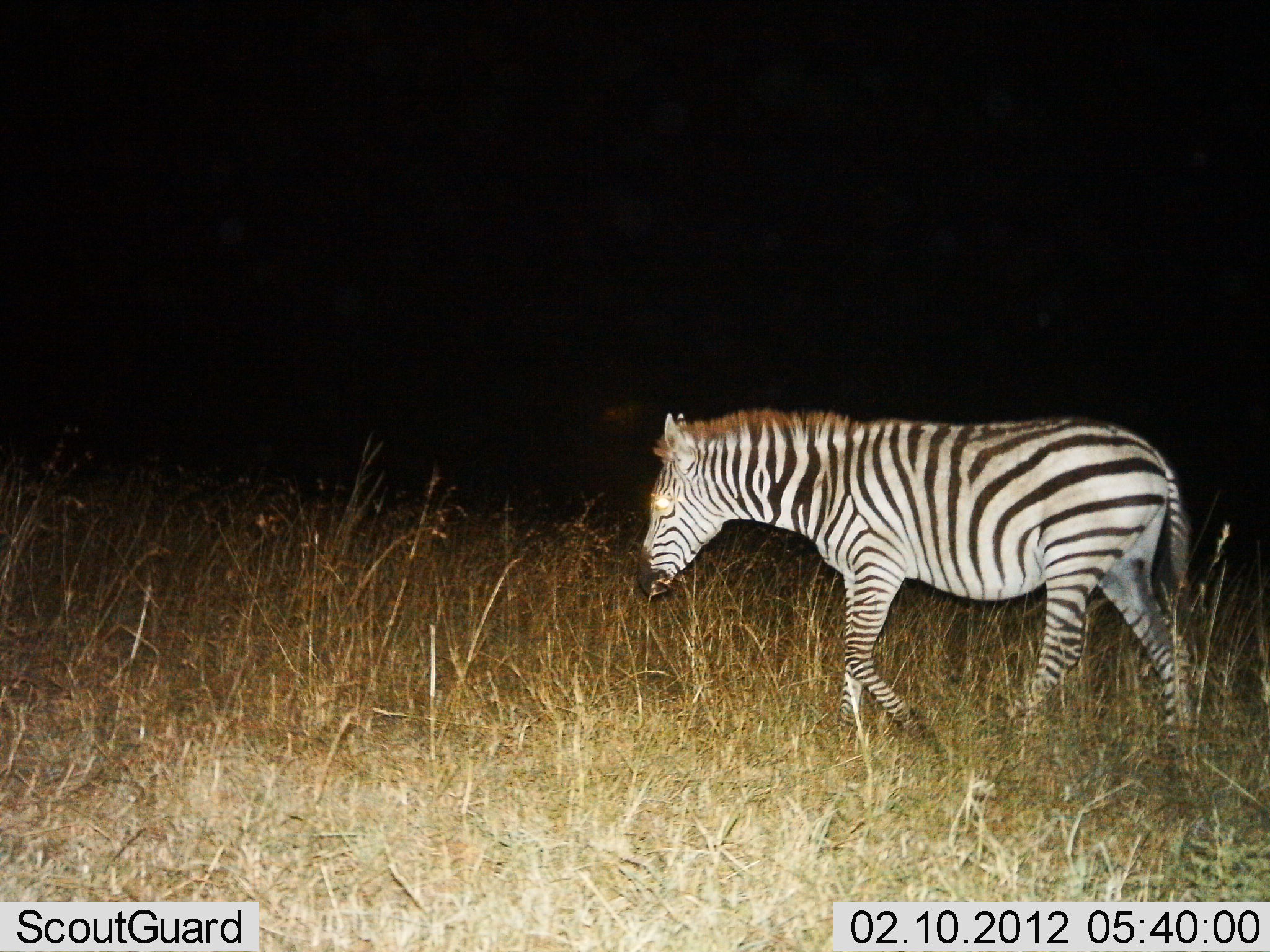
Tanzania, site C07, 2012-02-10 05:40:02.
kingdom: Animalia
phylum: Chordata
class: Mammalia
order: Perissodactyla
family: Equidae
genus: Equus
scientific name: Equus quagga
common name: plains zebra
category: zebra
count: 1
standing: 19%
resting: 0%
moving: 81%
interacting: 0%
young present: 0%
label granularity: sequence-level